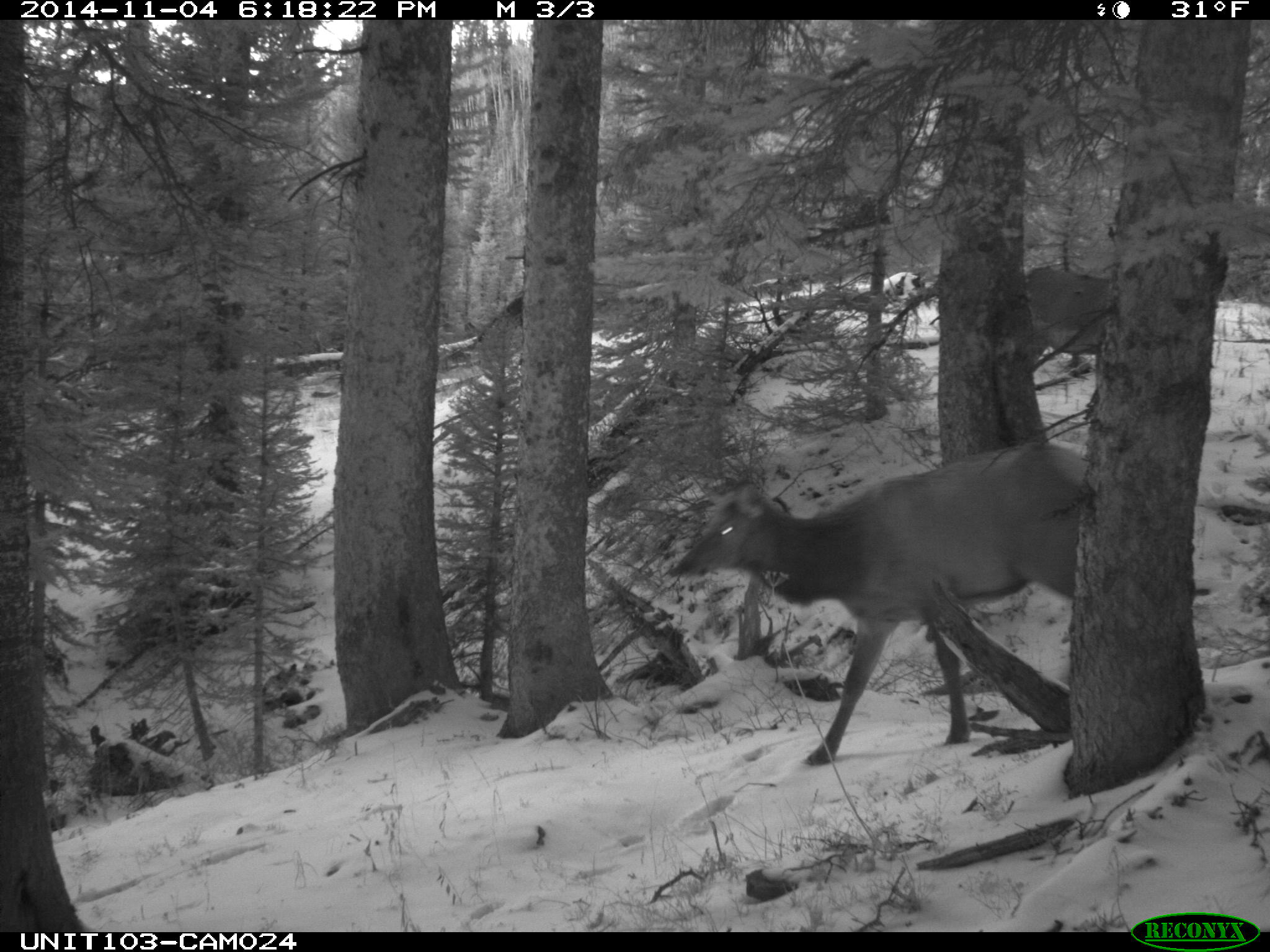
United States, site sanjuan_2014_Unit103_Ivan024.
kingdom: Animalia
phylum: Chordata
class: Mammalia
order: Artiodactyla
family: Cervidae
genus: Cervus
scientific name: Cervus elaphus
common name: red deer